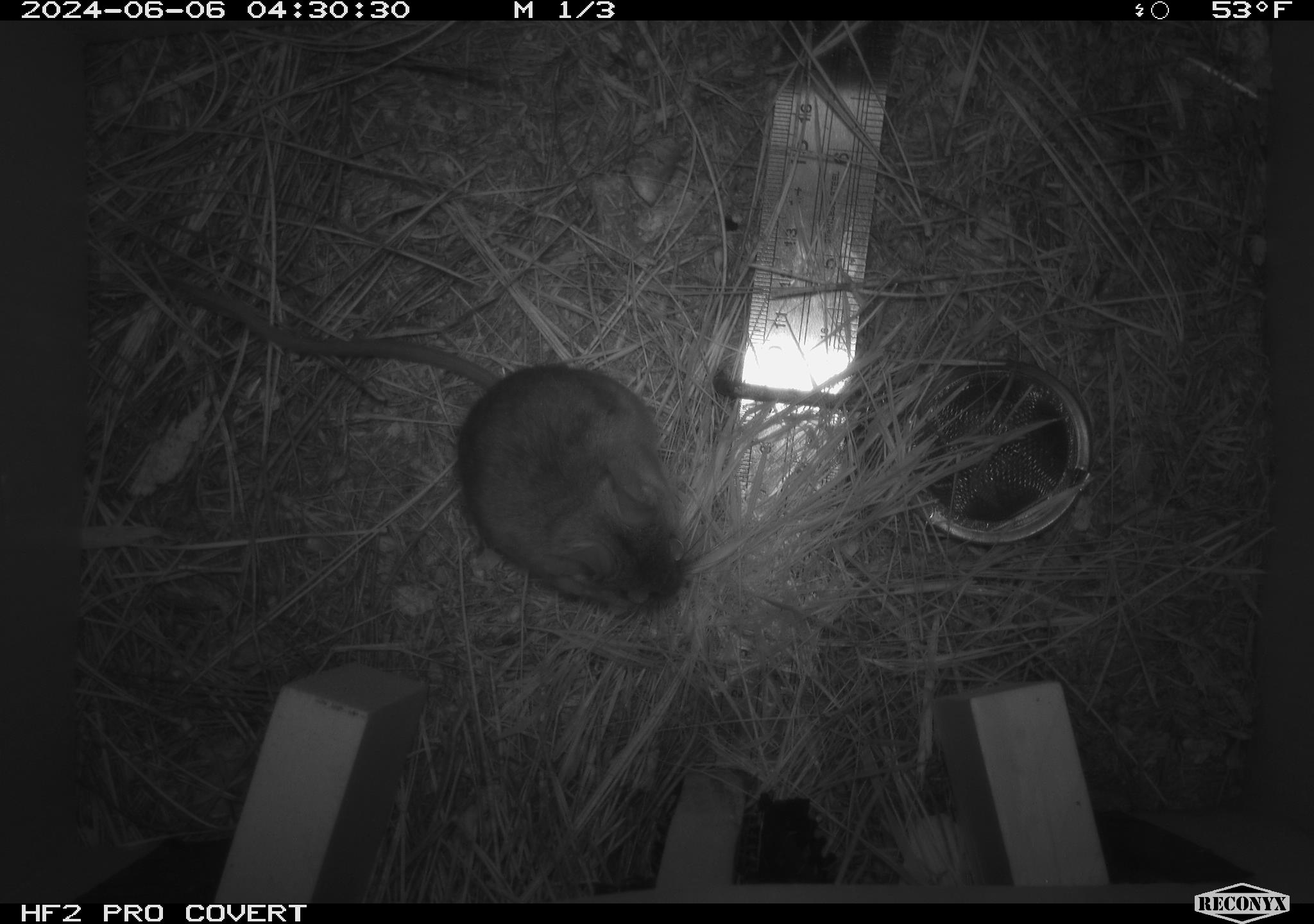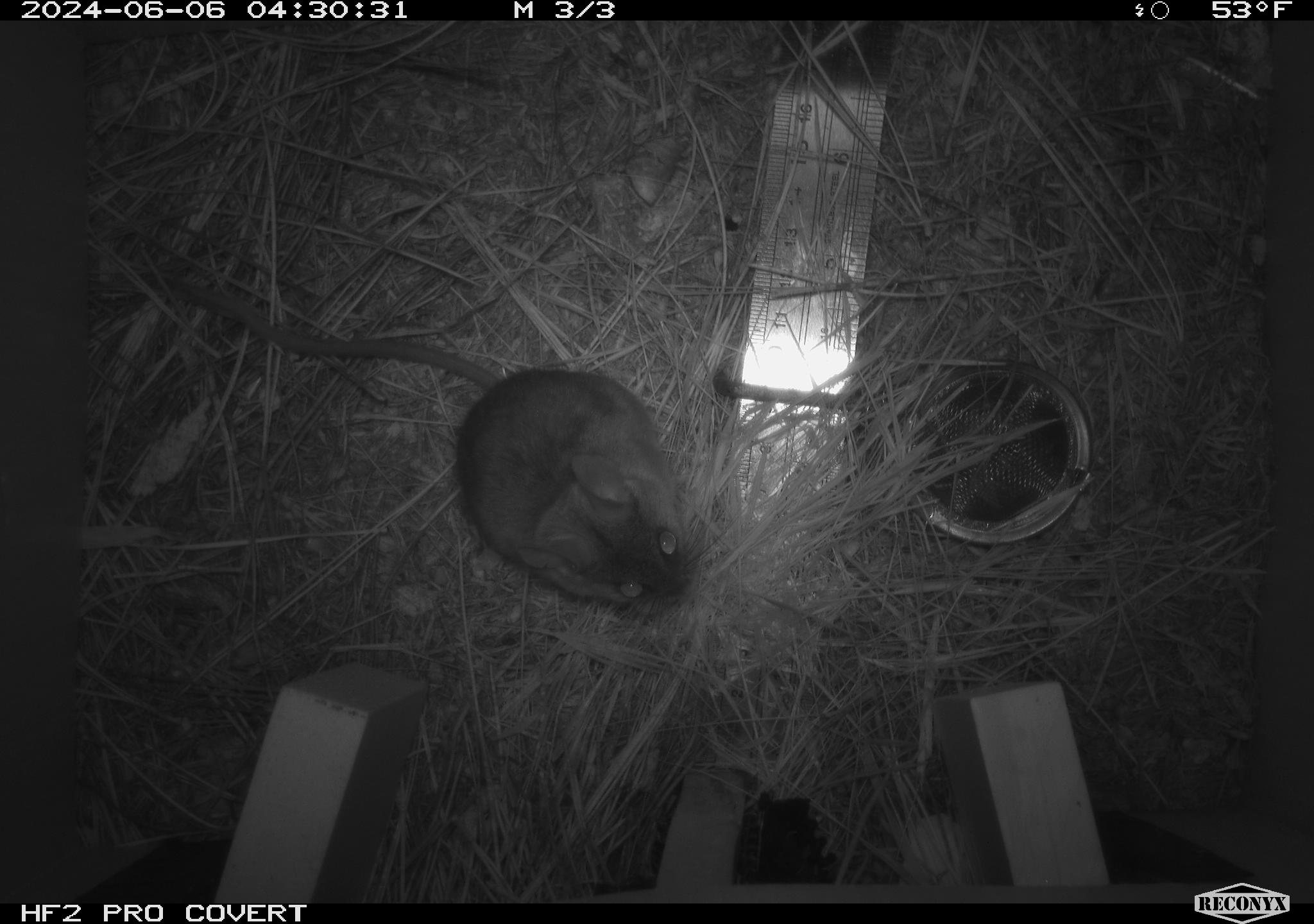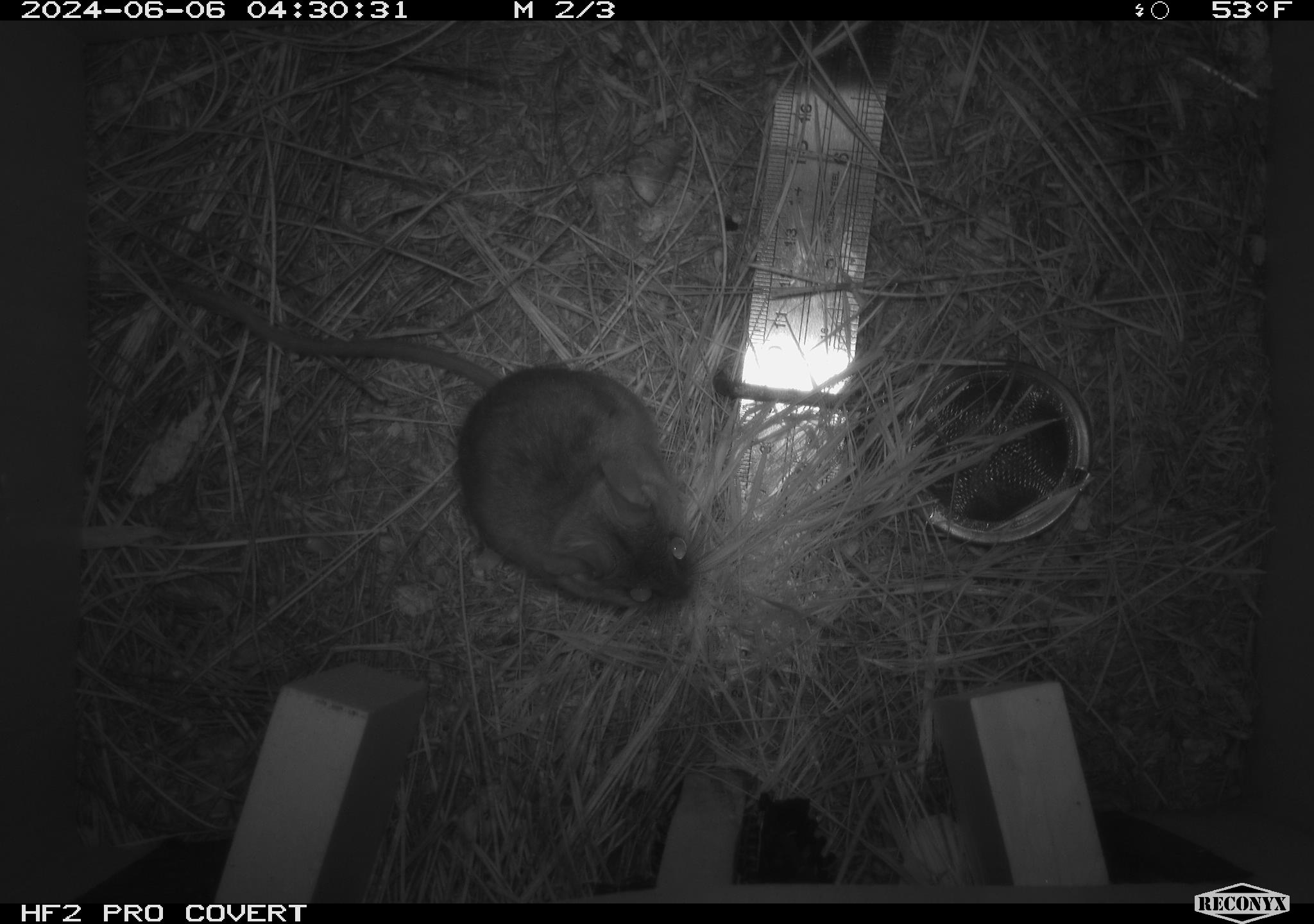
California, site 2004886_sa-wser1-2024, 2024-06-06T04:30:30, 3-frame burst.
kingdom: Animalia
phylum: Chordata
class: Mammalia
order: Rodentia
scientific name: Rodentia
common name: mouse species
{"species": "mouse species (Rodentia)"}